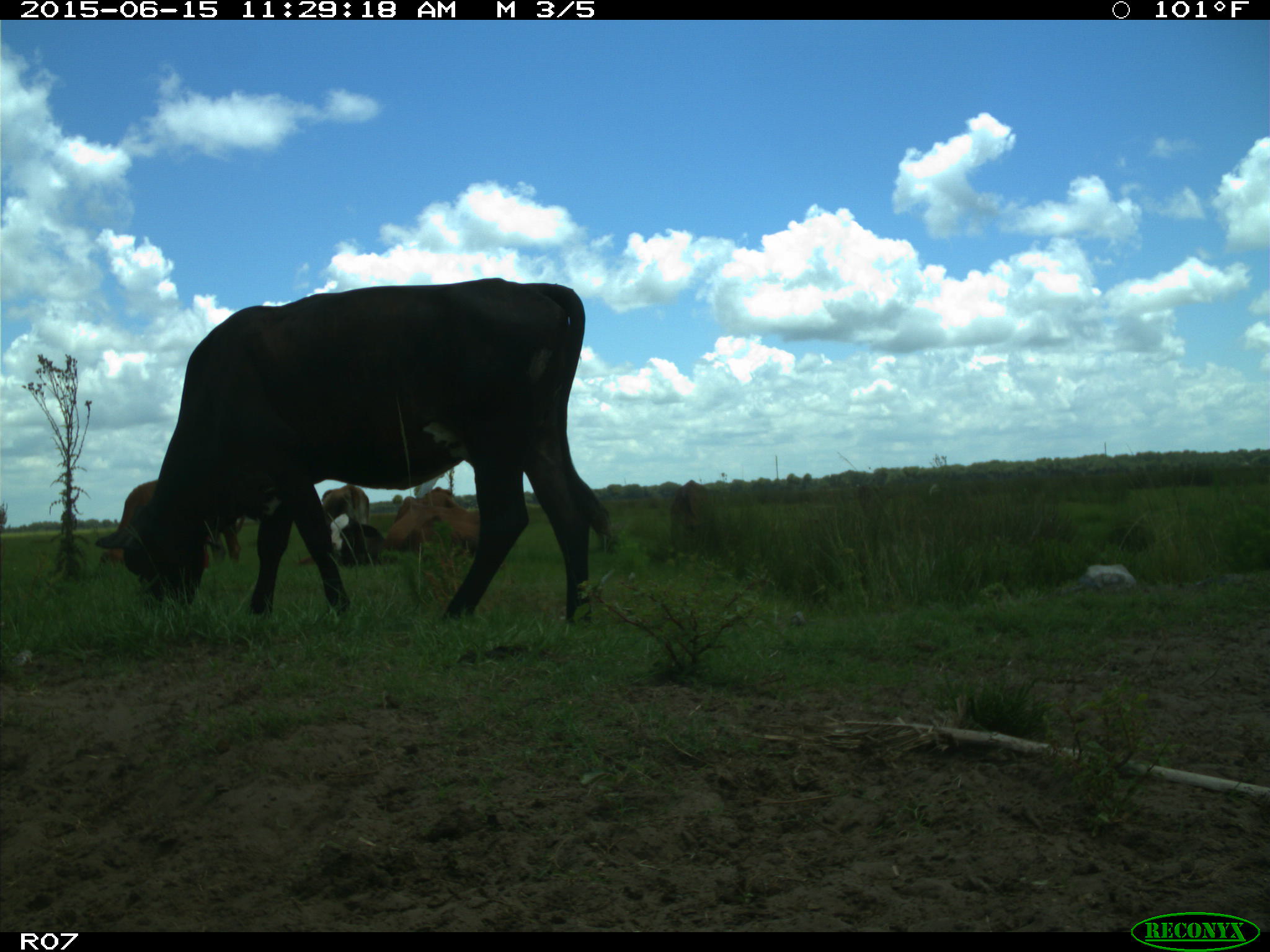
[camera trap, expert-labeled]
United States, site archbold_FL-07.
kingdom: Animalia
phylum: Chordata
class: Mammalia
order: Artiodactyla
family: Bovidae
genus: Bos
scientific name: Bos taurus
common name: domestic cow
Bos taurus (domestic cow).